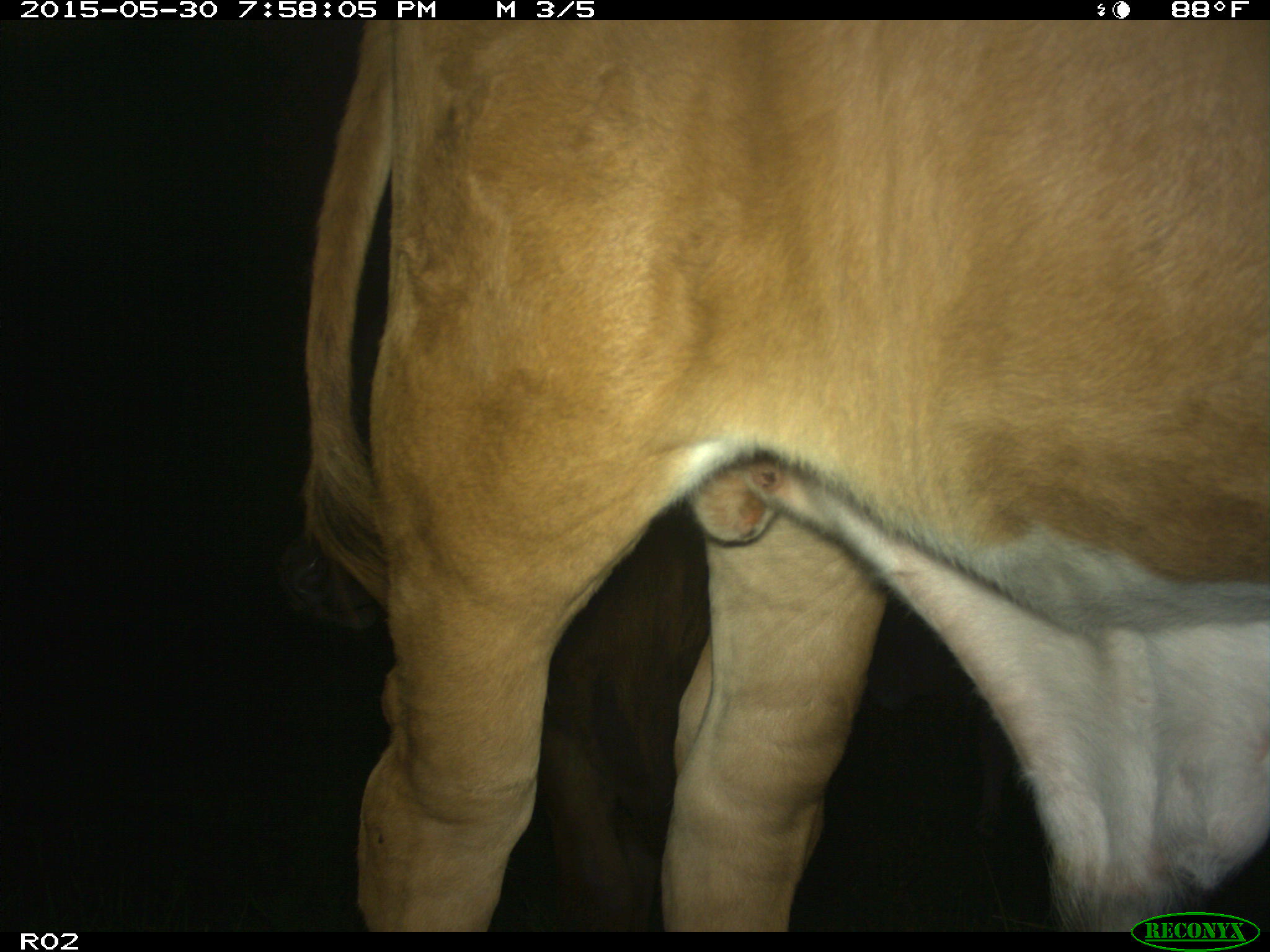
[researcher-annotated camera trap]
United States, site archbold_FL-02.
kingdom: Animalia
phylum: Chordata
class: Mammalia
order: Artiodactyla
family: Bovidae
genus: Bos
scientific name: Bos taurus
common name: domestic cow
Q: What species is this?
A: Bos taurus (domestic cow).